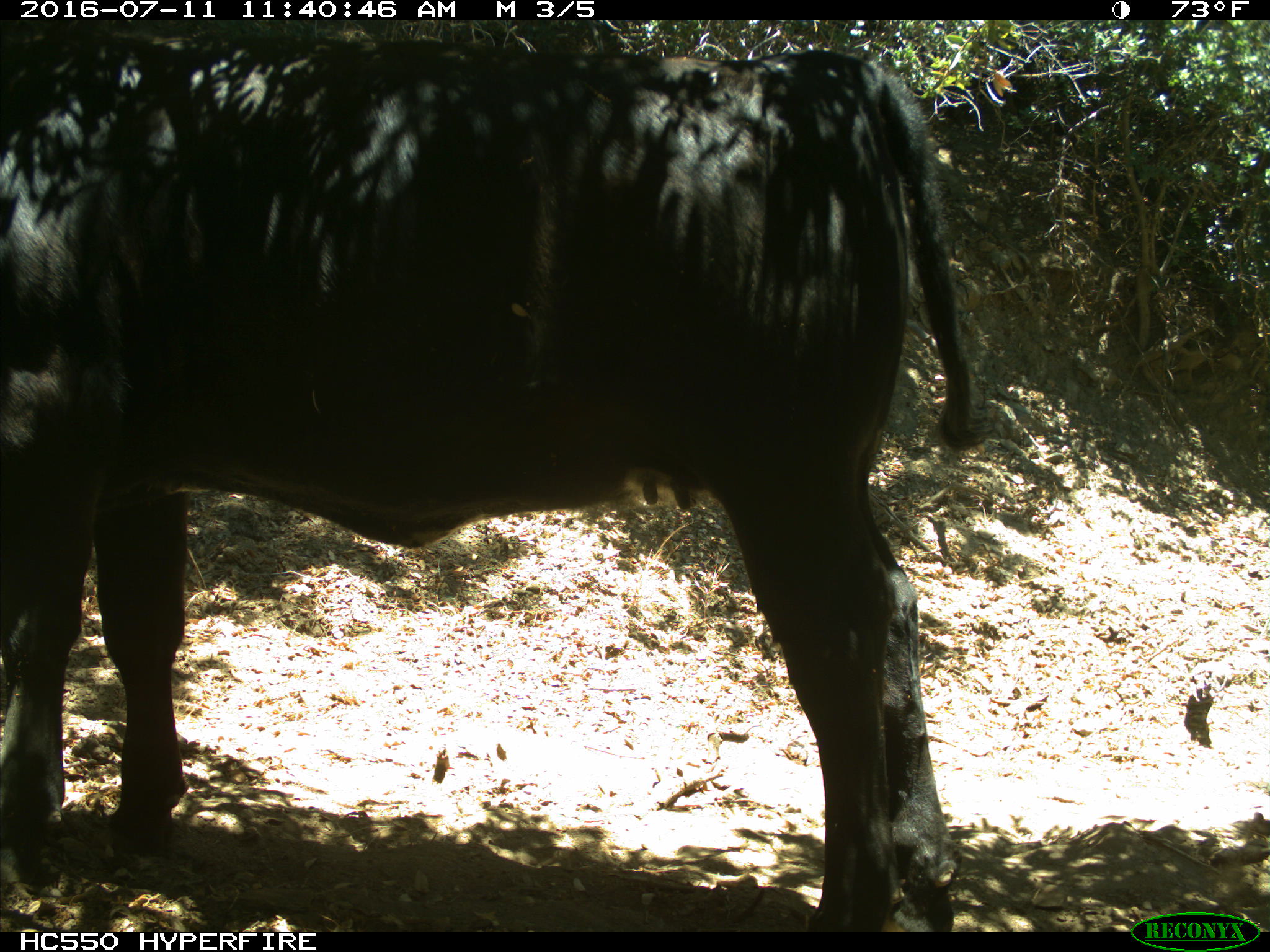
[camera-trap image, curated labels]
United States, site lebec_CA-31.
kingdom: Animalia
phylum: Chordata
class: Mammalia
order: Artiodactyla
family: Bovidae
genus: Bos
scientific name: Bos taurus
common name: domestic cow